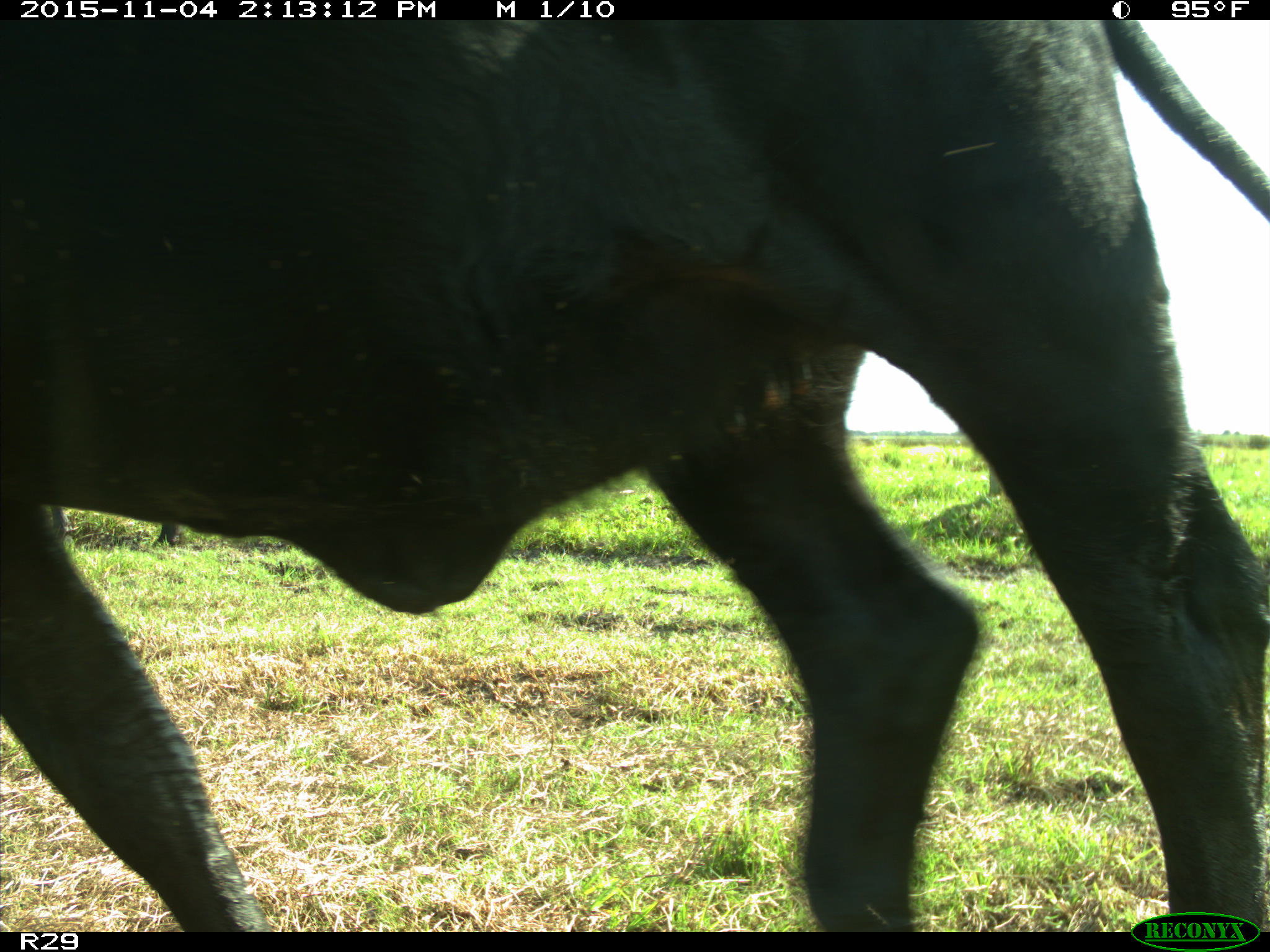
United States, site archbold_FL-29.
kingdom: Animalia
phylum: Chordata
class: Mammalia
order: Artiodactyla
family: Bovidae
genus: Bos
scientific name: Bos taurus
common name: domestic cow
Bos taurus (domestic cow).